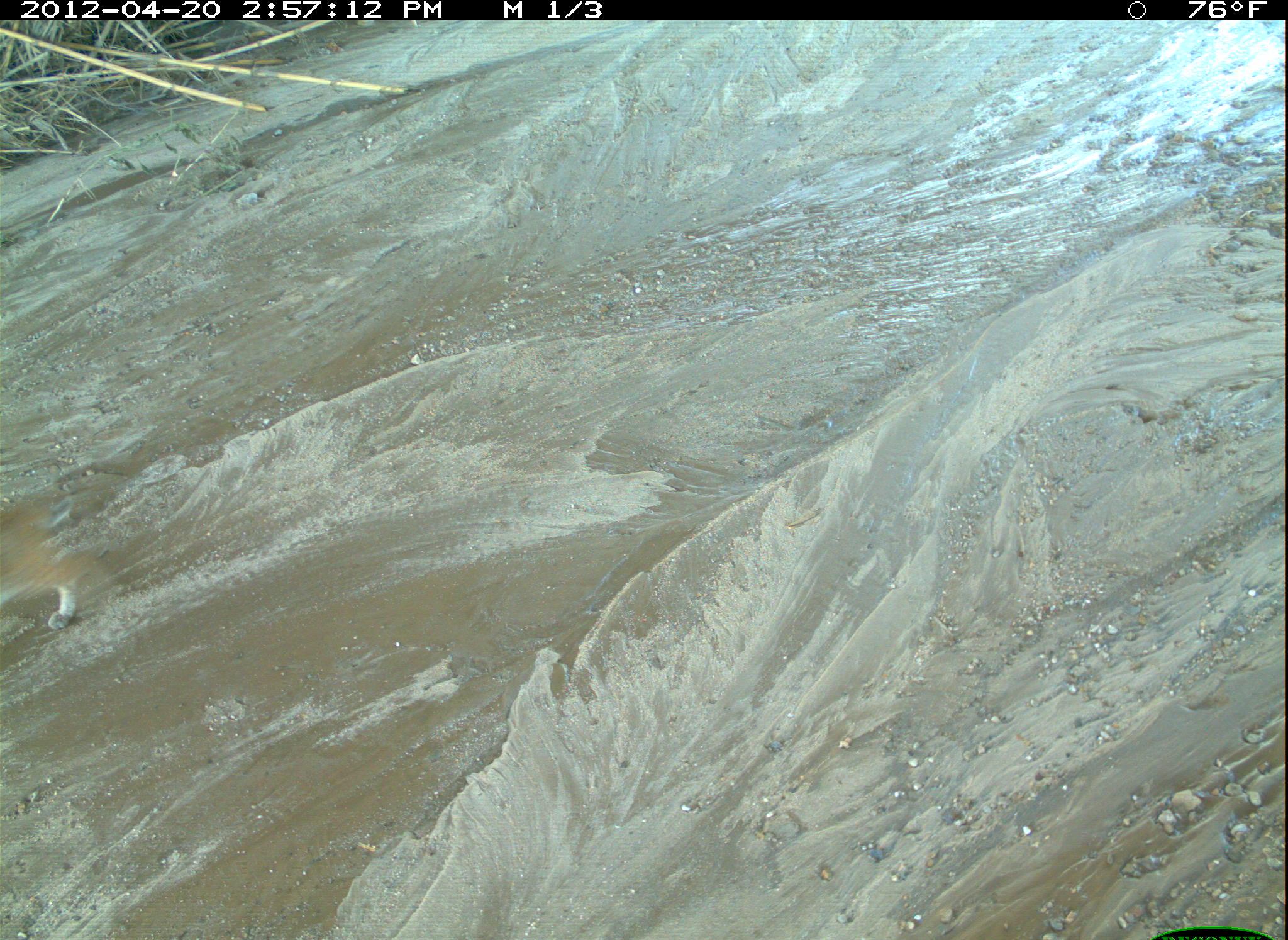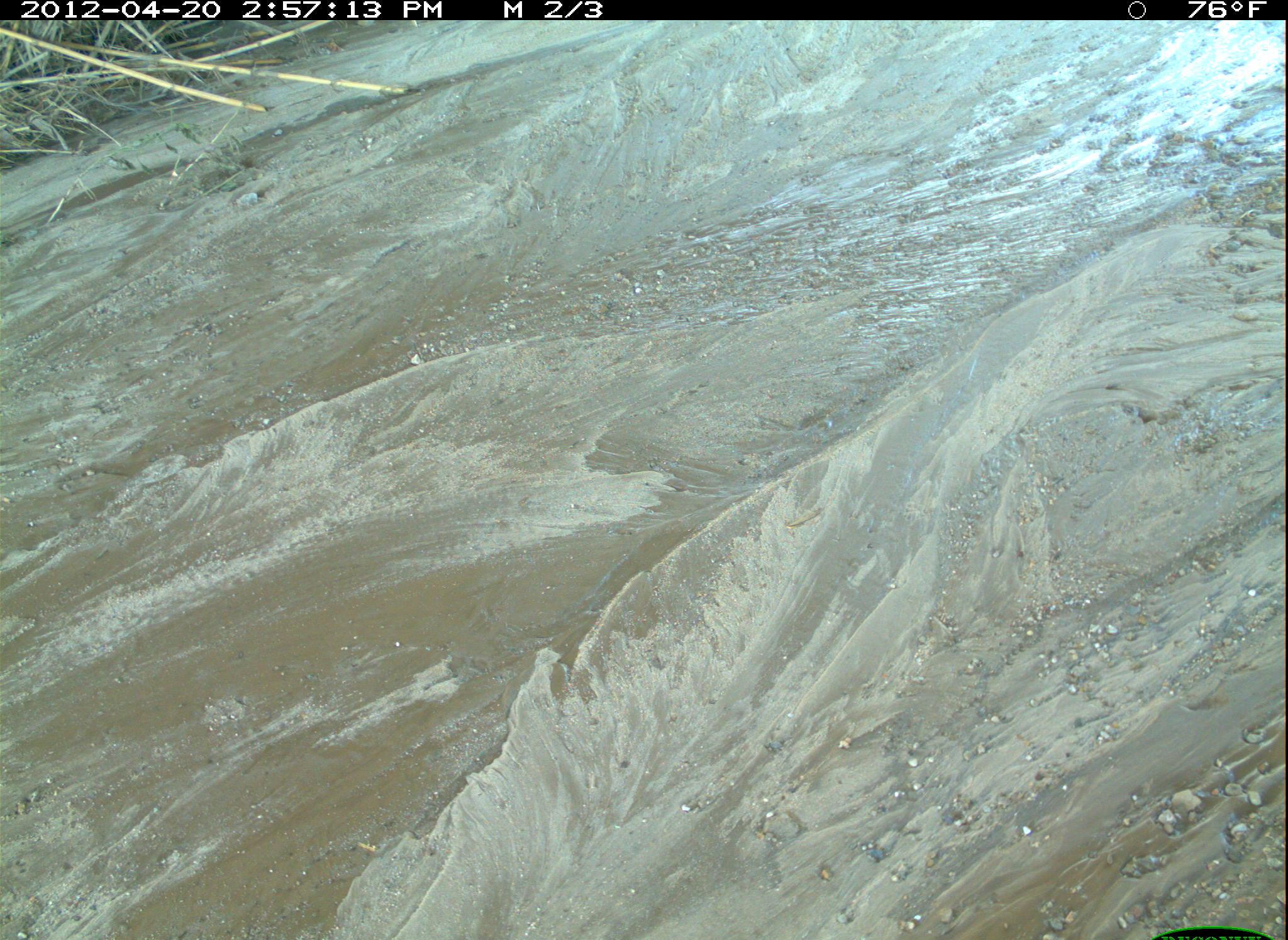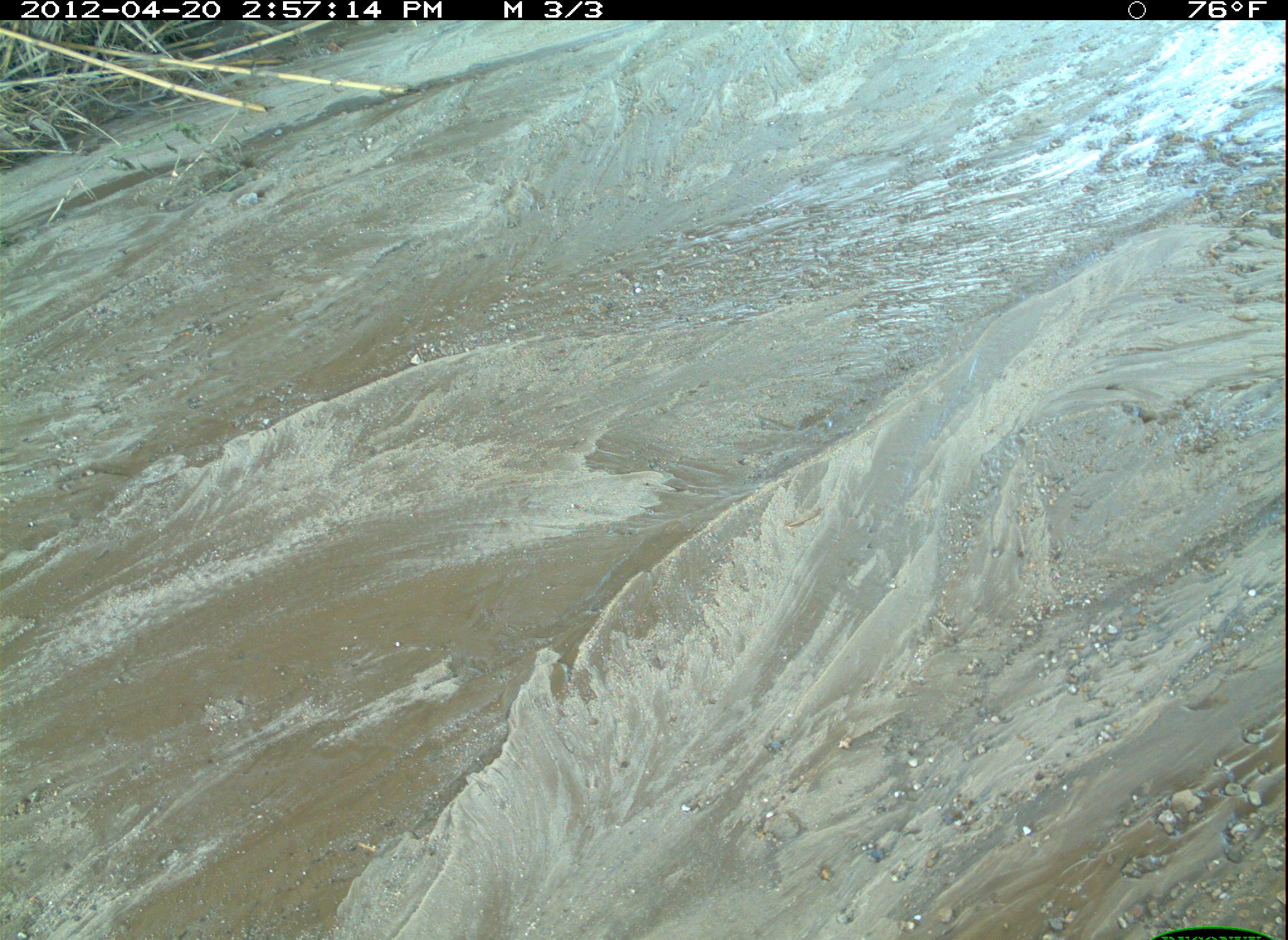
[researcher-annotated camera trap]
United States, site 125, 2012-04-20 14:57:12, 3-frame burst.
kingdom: Animalia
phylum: Chordata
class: Mammalia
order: Carnivora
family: Felidae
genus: Lynx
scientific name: Lynx rufus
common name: bobcat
Bobcat (Lynx rufus).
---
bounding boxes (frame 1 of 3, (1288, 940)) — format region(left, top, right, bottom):
bobcat: region(8, 484, 92, 641)